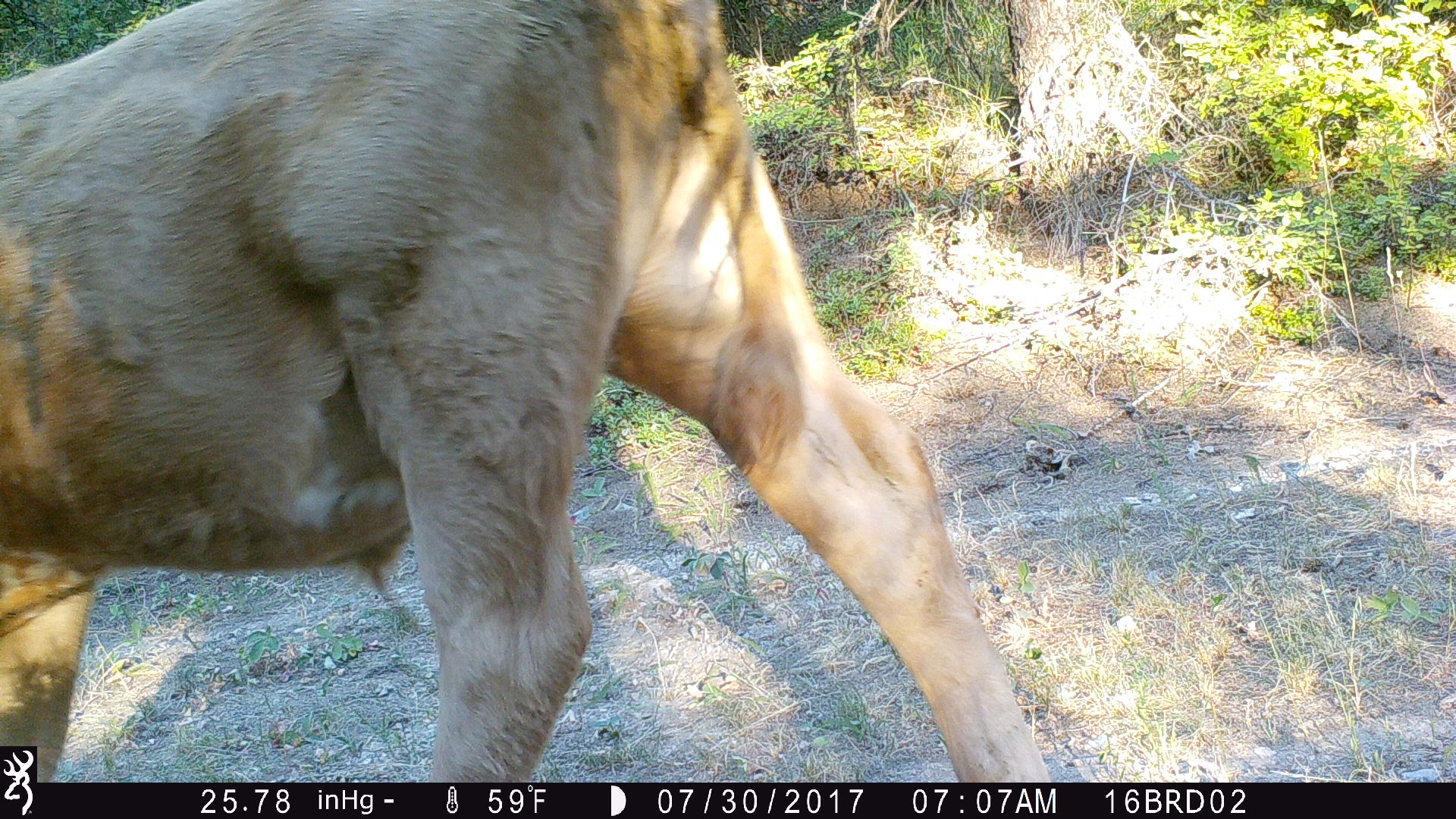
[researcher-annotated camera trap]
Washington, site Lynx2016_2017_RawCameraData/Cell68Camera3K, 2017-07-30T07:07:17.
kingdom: Animalia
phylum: Chordata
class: Mammalia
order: Artiodactyla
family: Bovidae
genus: Bos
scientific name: Bos taurus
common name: domestic cattle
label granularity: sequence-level